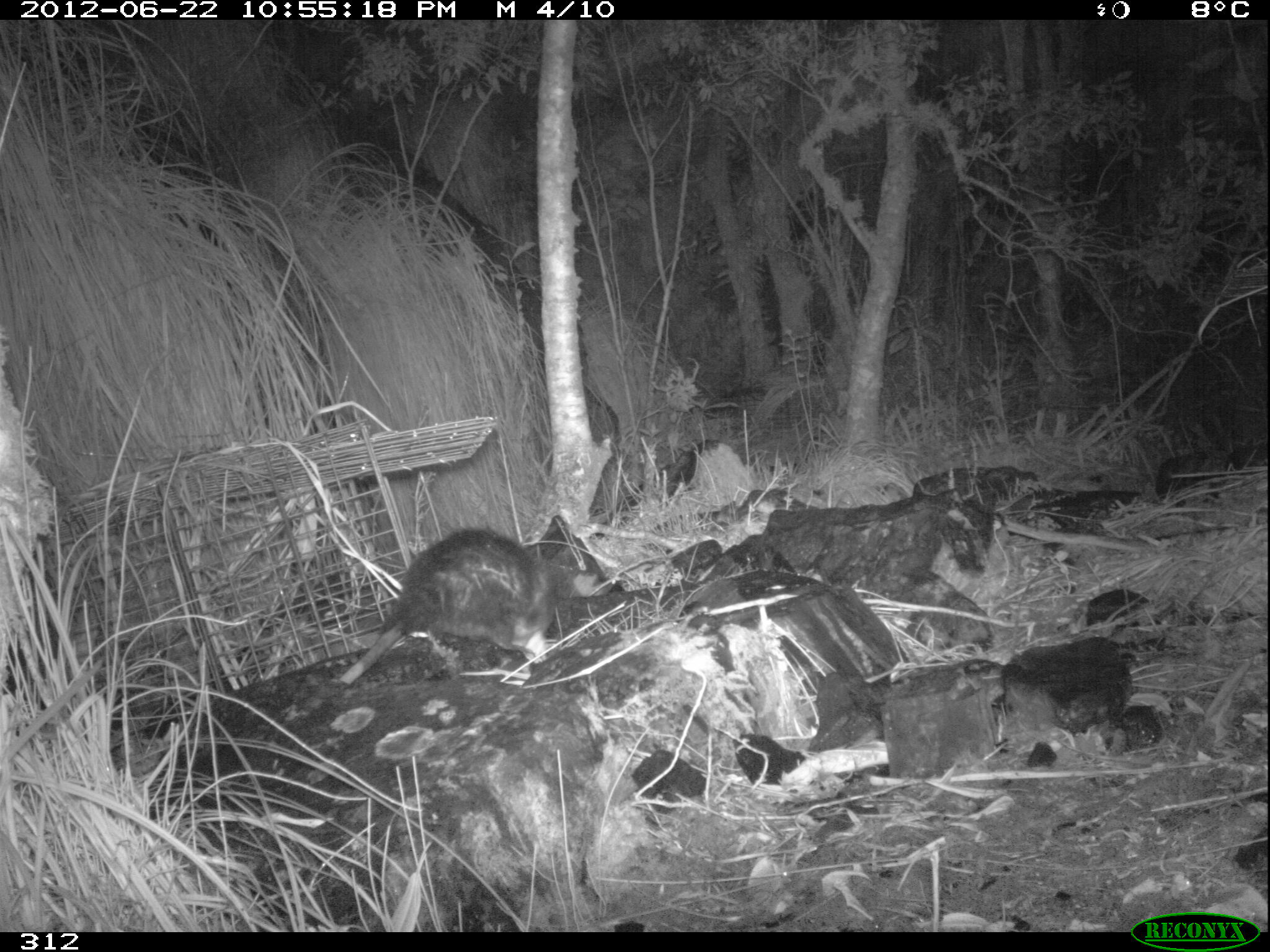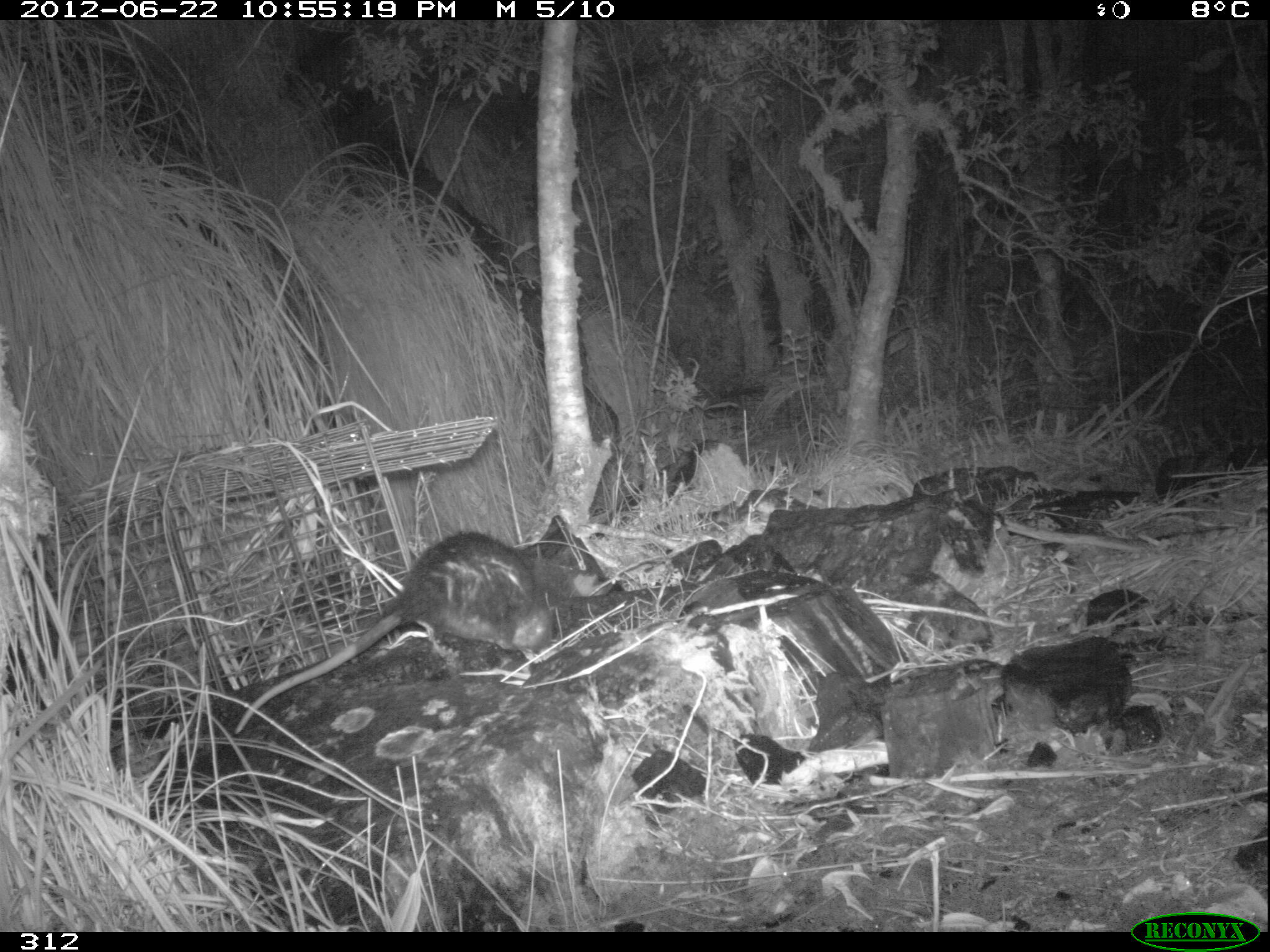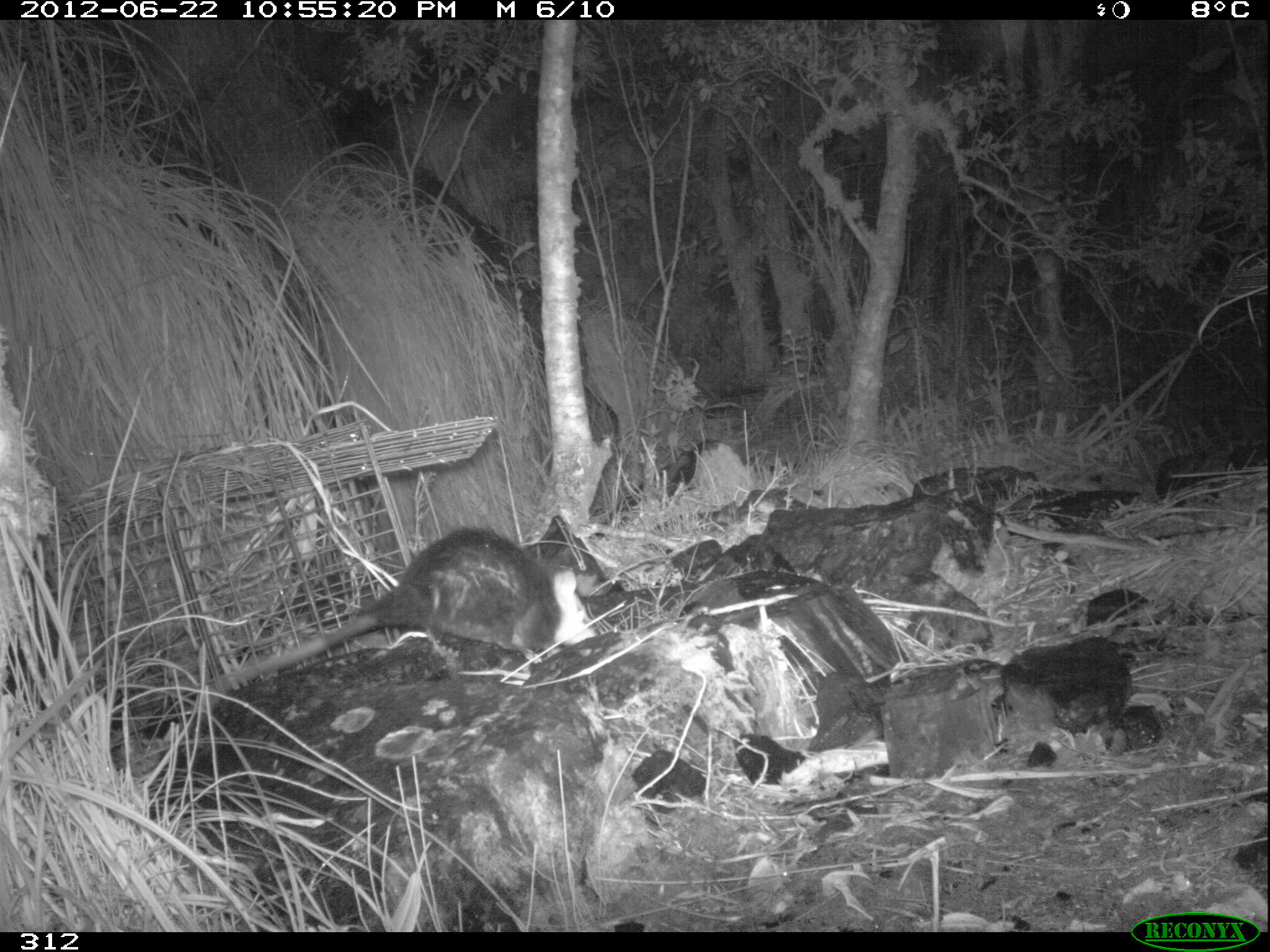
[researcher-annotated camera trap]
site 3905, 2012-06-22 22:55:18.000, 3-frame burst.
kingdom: Animalia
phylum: Chordata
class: Mammalia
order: Didelphimorphia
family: Didelphidae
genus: Didelphis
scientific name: Didelphis pernigra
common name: andean white-eared opossum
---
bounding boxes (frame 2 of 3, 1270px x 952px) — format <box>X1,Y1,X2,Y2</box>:
didelphis pernigra: <box>233,528,593,735</box>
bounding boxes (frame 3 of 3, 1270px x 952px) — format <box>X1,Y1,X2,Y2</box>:
didelphis pernigra: <box>191,523,598,716</box>